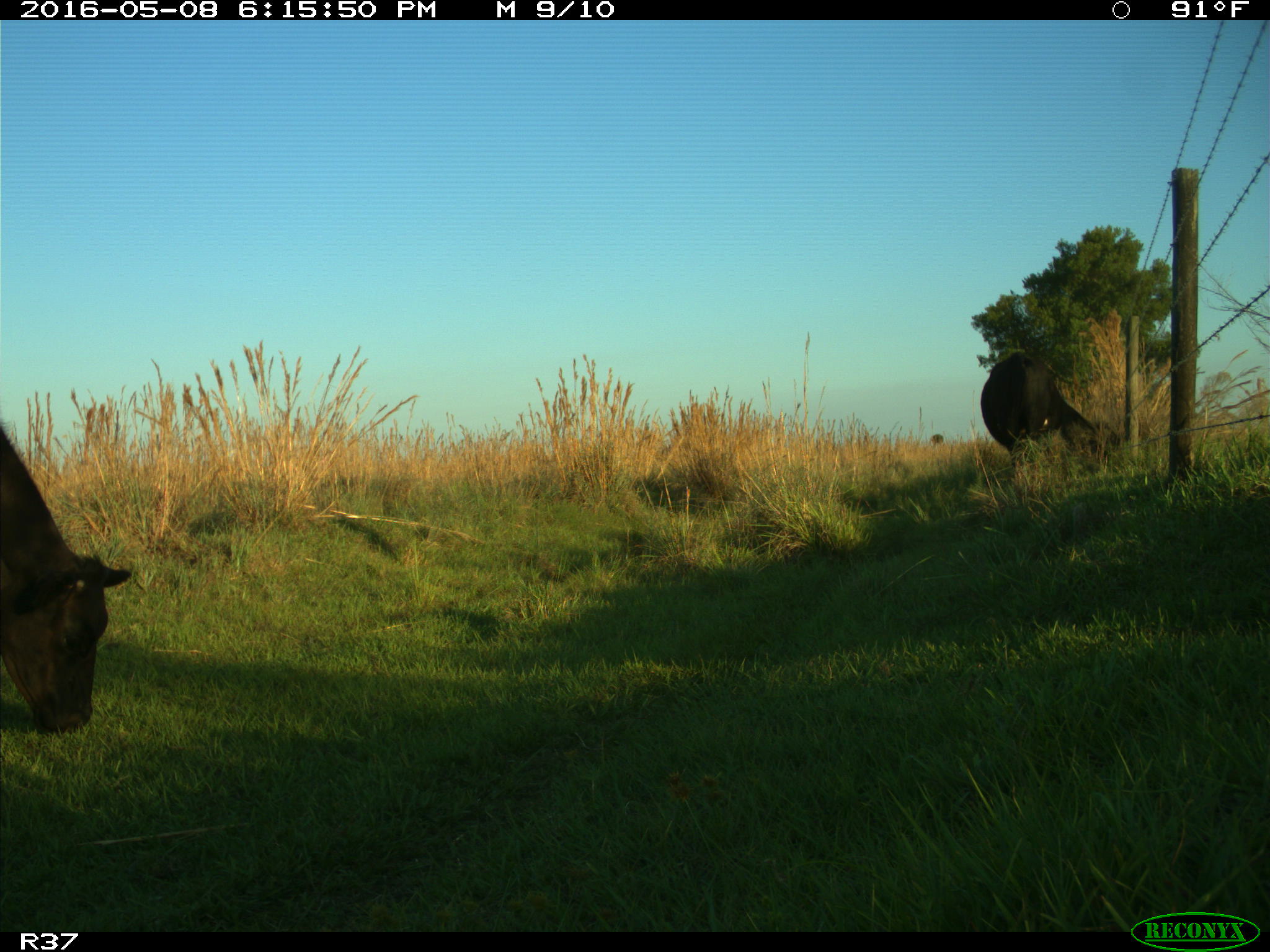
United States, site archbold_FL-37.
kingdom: Animalia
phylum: Chordata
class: Mammalia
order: Artiodactyla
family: Bovidae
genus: Bos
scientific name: Bos taurus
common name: domestic cow